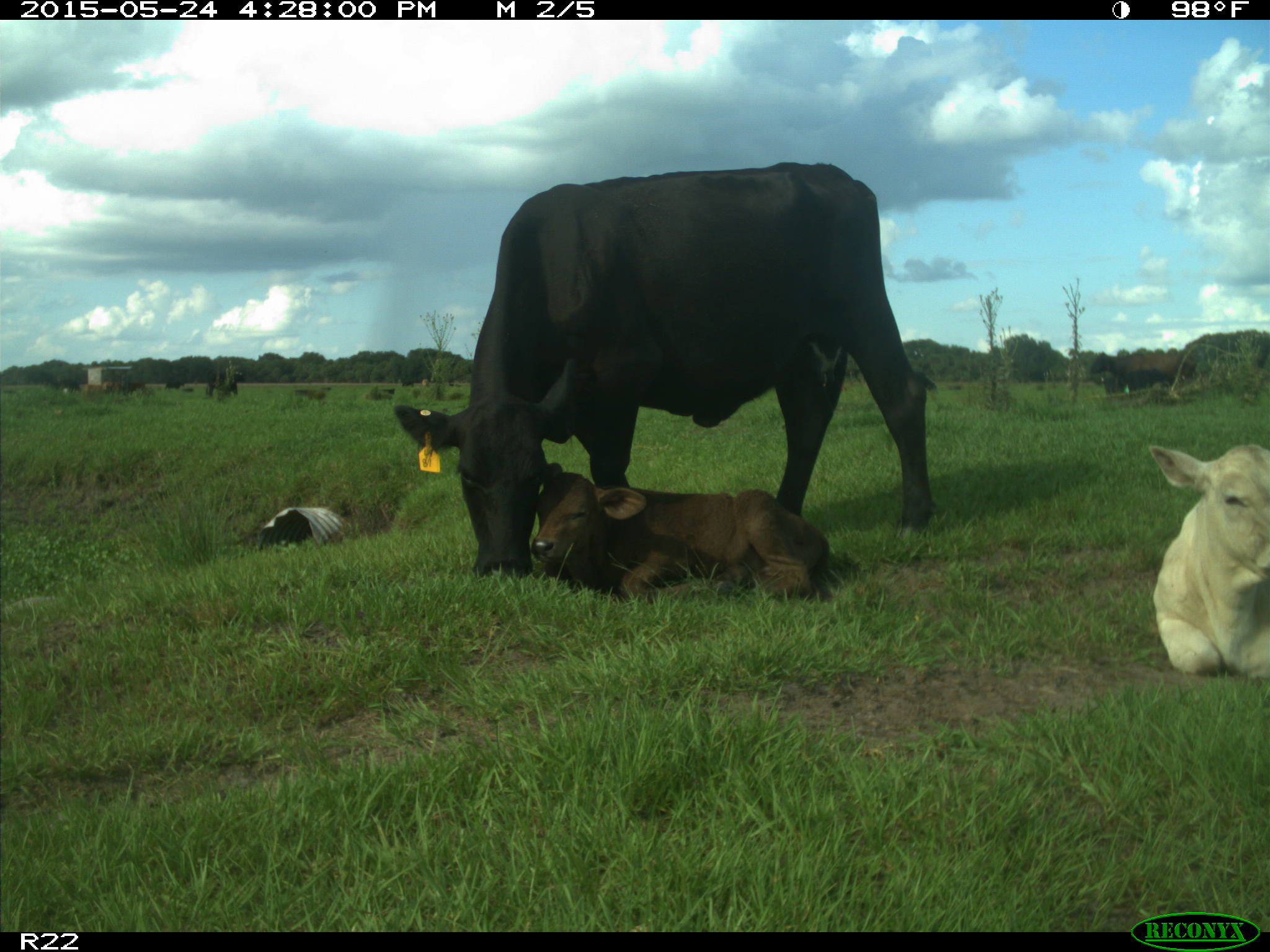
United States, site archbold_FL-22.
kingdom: Animalia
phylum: Chordata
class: Mammalia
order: Artiodactyla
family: Bovidae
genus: Bos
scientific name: Bos taurus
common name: domestic cow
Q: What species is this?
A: Bos taurus (domestic cow).